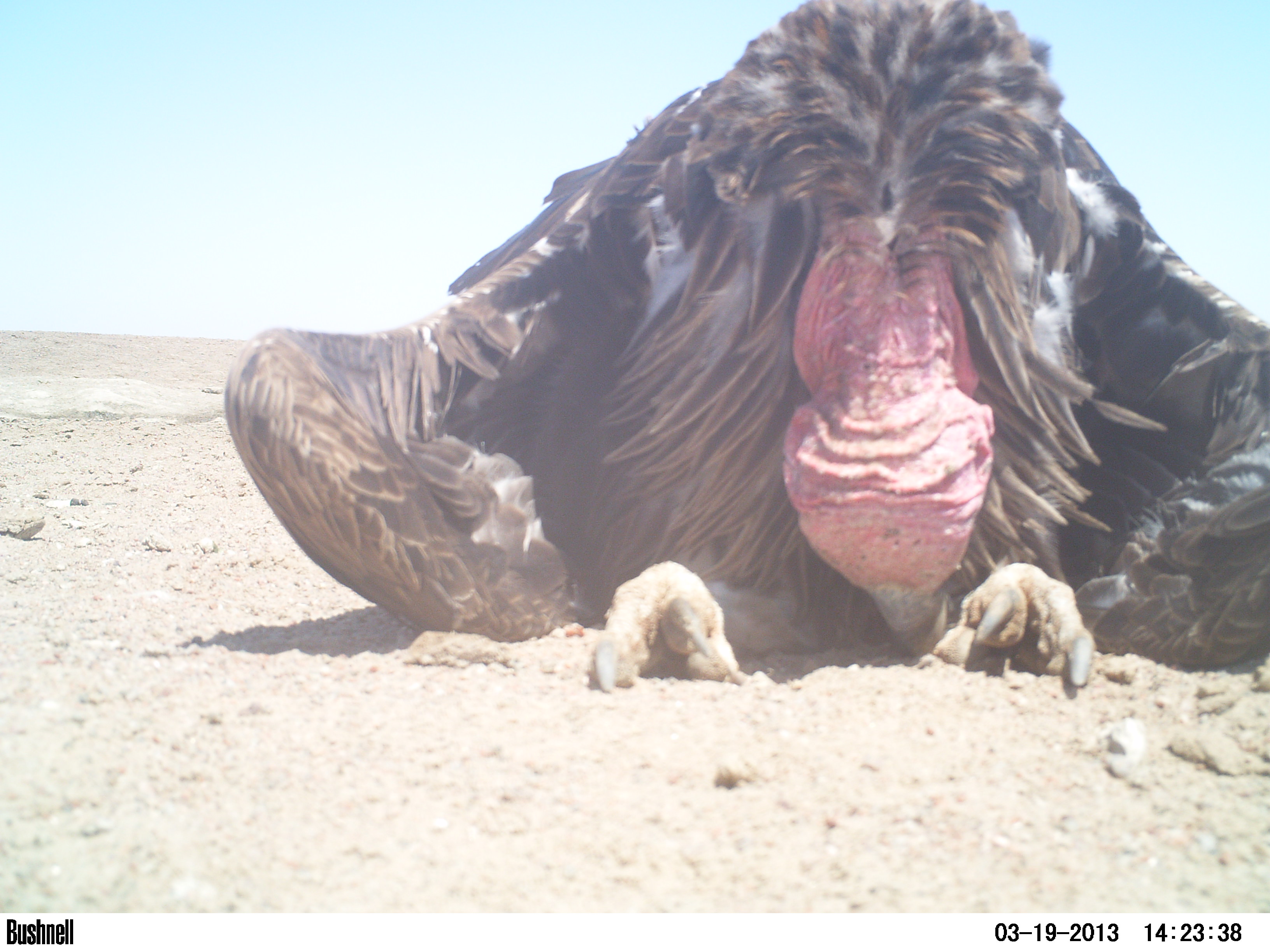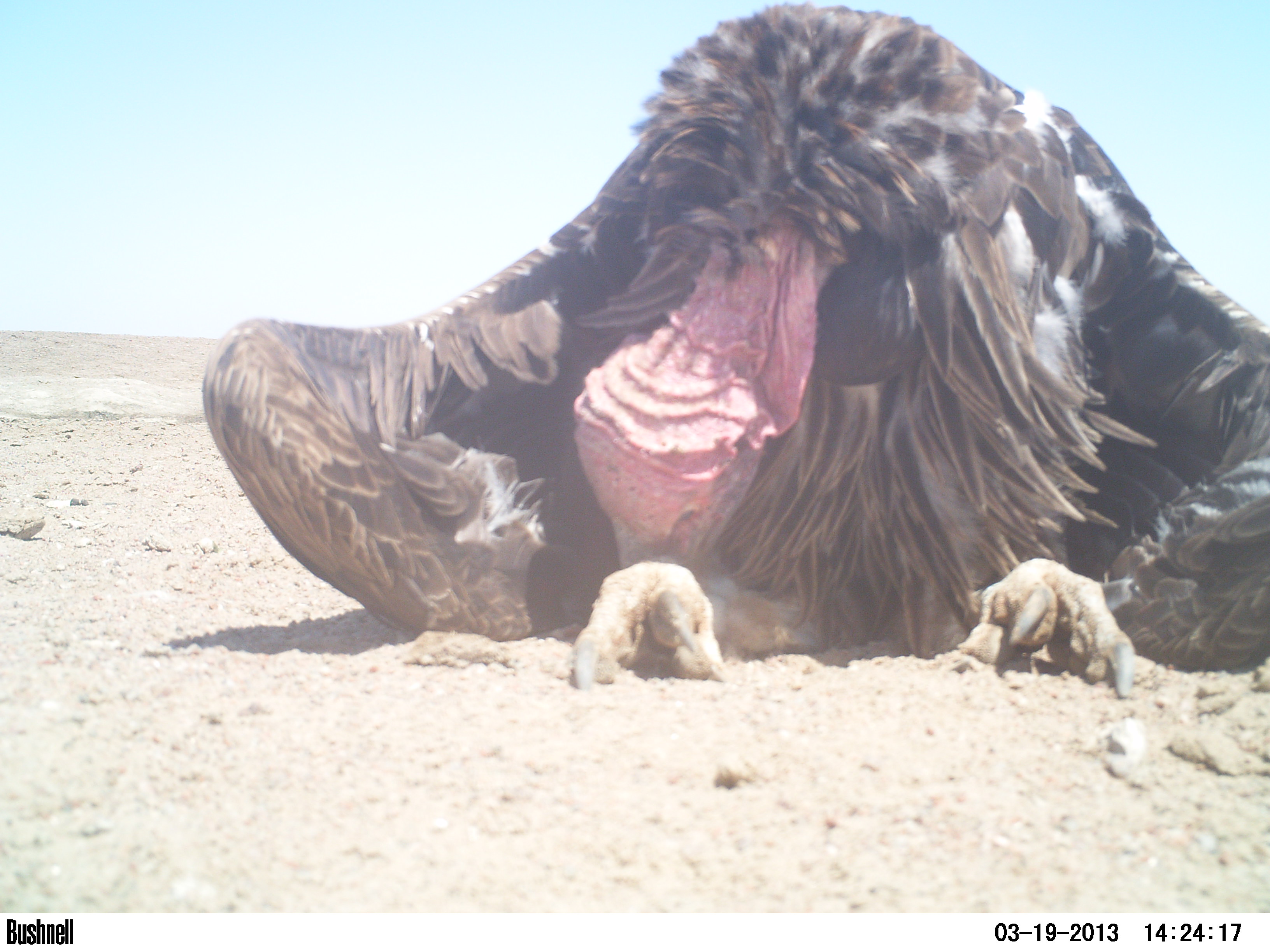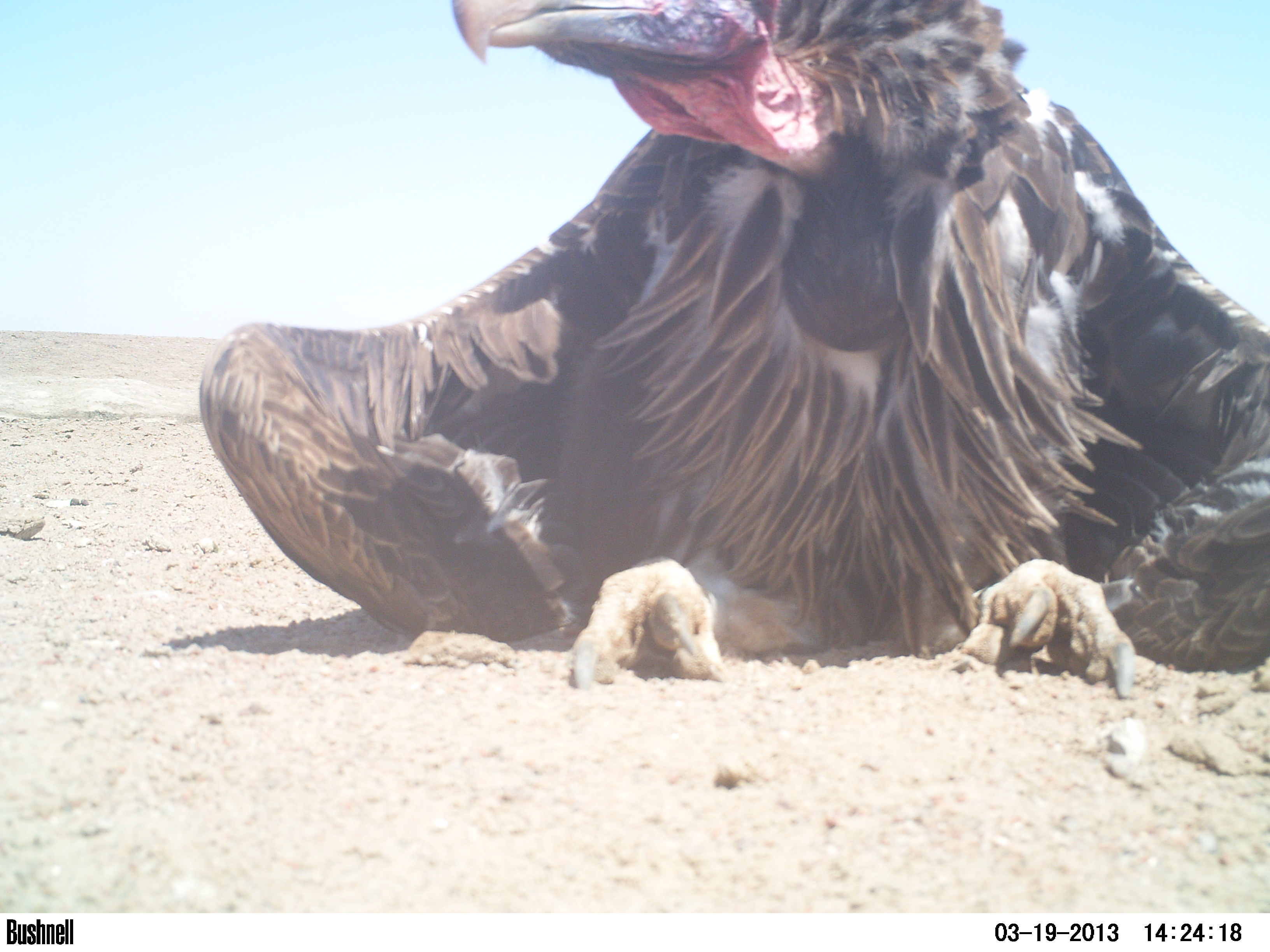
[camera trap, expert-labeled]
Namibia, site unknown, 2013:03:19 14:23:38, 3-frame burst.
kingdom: Animalia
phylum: Chordata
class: Aves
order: Accipitriformes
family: Accipitridae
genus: Torgos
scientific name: Torgos tracheliotos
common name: lappet-faced vulture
Torgos tracheliotos (lappet-faced vulture).